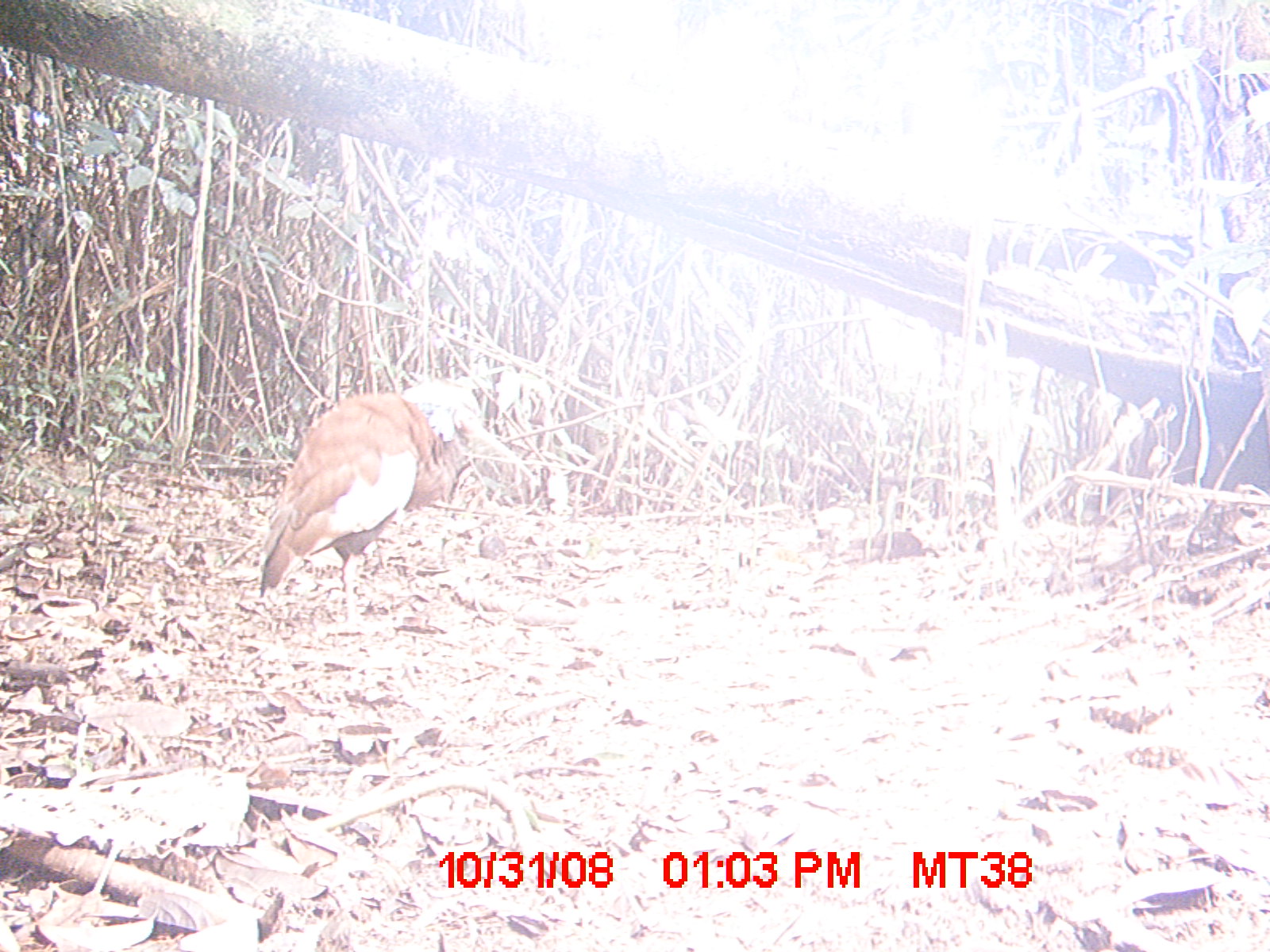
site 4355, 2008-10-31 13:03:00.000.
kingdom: Animalia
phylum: Chordata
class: Aves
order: Cuculiformes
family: Cuculidae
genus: Coua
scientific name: Coua serriana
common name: red-breasted coua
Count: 2.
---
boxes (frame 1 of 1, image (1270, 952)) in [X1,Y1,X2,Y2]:
coua serriana: [258,375,534,631]